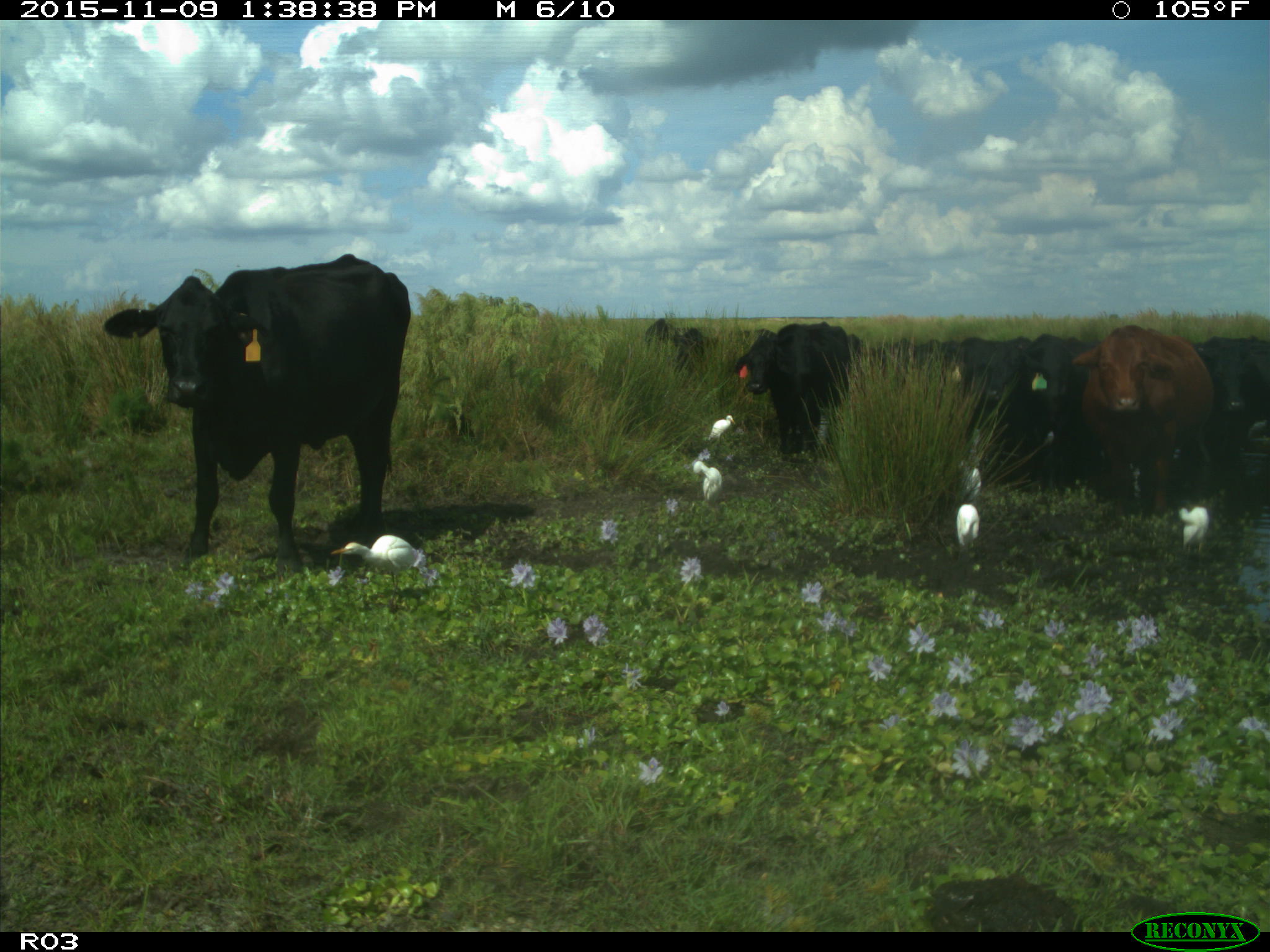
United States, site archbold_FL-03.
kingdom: Animalia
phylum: Chordata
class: Mammalia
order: Artiodactyla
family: Bovidae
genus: Bos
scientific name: Bos taurus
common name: domestic cow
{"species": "Bos taurus (domestic cow)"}